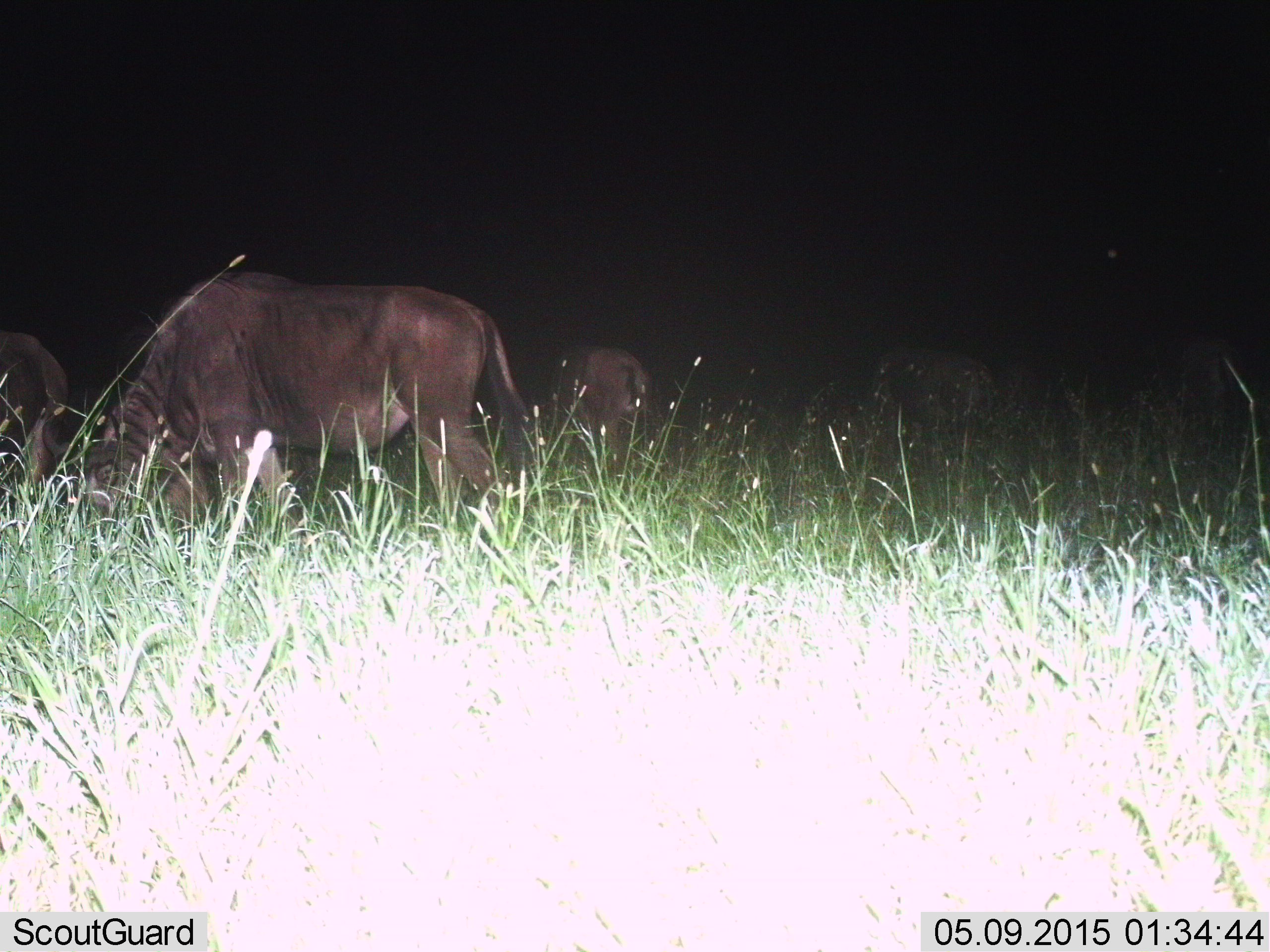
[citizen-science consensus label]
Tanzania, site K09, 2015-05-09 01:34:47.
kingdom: Animalia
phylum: Chordata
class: Mammalia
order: Artiodactyla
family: Bovidae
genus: Connochaetes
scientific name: Connochaetes taurinus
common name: blue wildebeest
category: wildebeest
Wildebeest (blue wildebeest) (Connochaetes taurinus), count 4. Behavior (volunteer vote fractions): standing 40%, resting 0%, moving 0%, interacting 0%. Young present (vote fraction): 0%. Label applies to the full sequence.